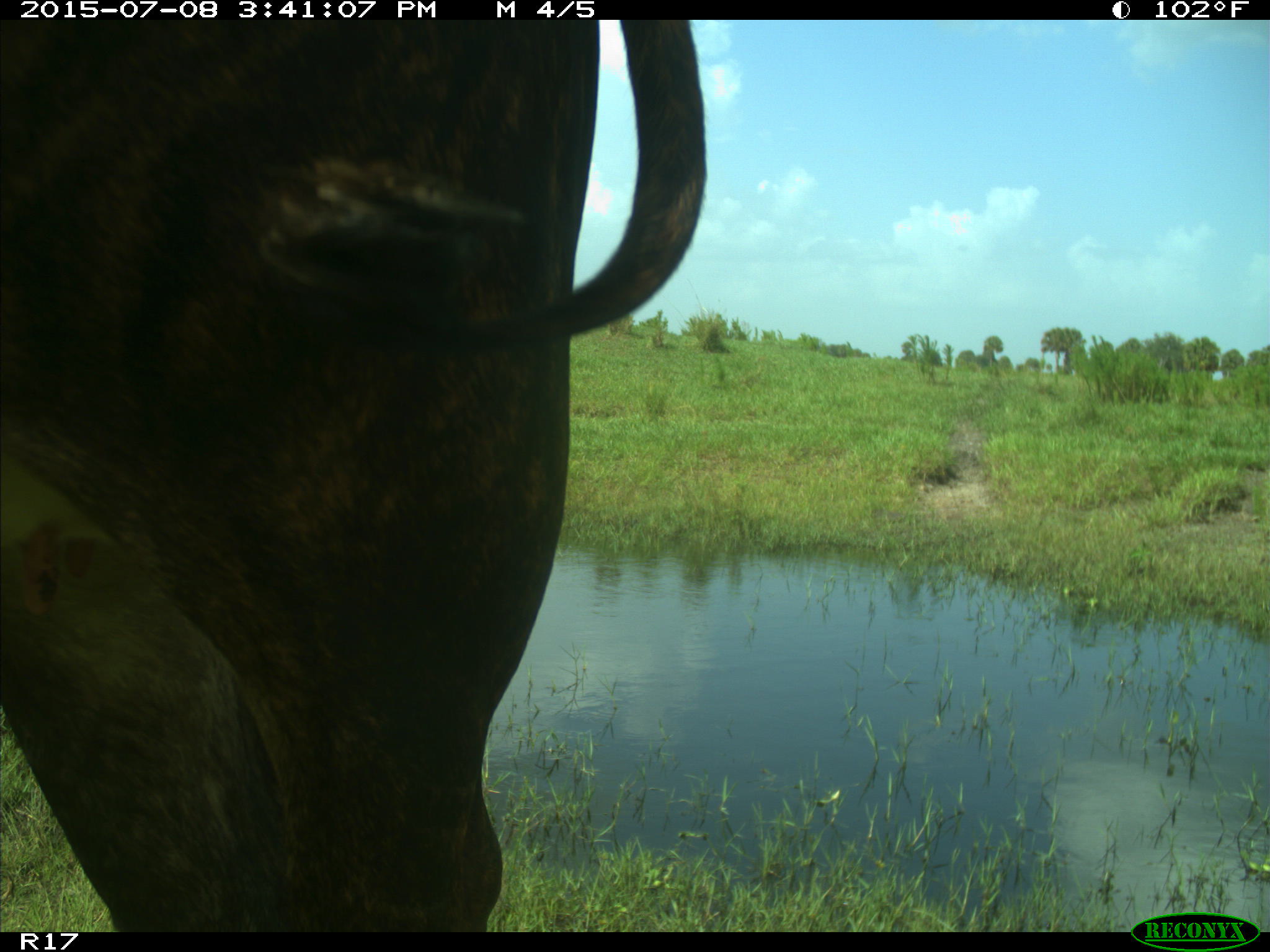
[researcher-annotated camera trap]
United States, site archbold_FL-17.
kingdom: Animalia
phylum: Chordata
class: Mammalia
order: Artiodactyla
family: Bovidae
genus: Bos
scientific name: Bos taurus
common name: domestic cow